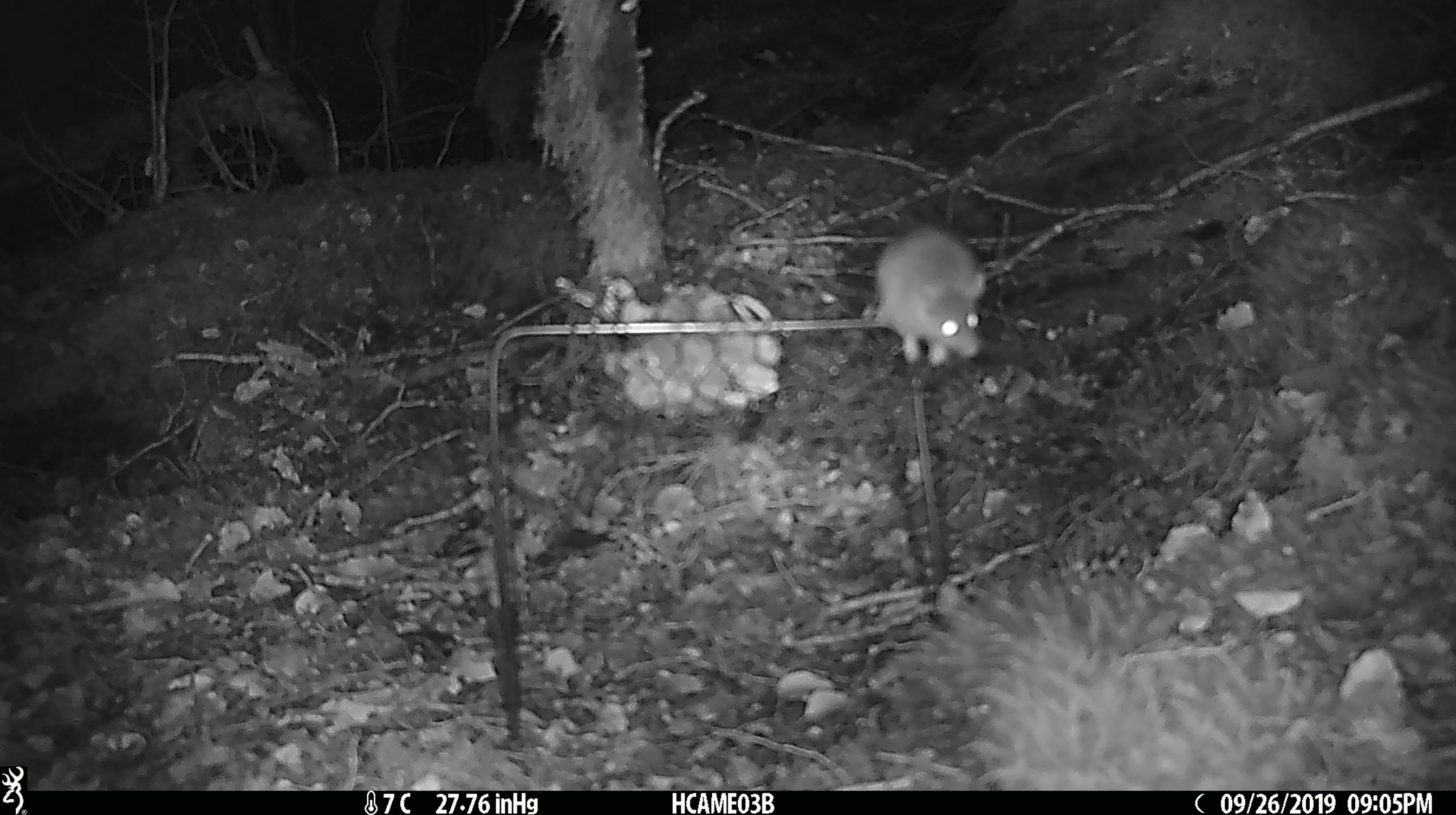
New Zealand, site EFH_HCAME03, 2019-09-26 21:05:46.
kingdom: Animalia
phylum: Chordata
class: Mammalia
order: Rodentia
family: Muridae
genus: Mus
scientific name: Mus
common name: mouse